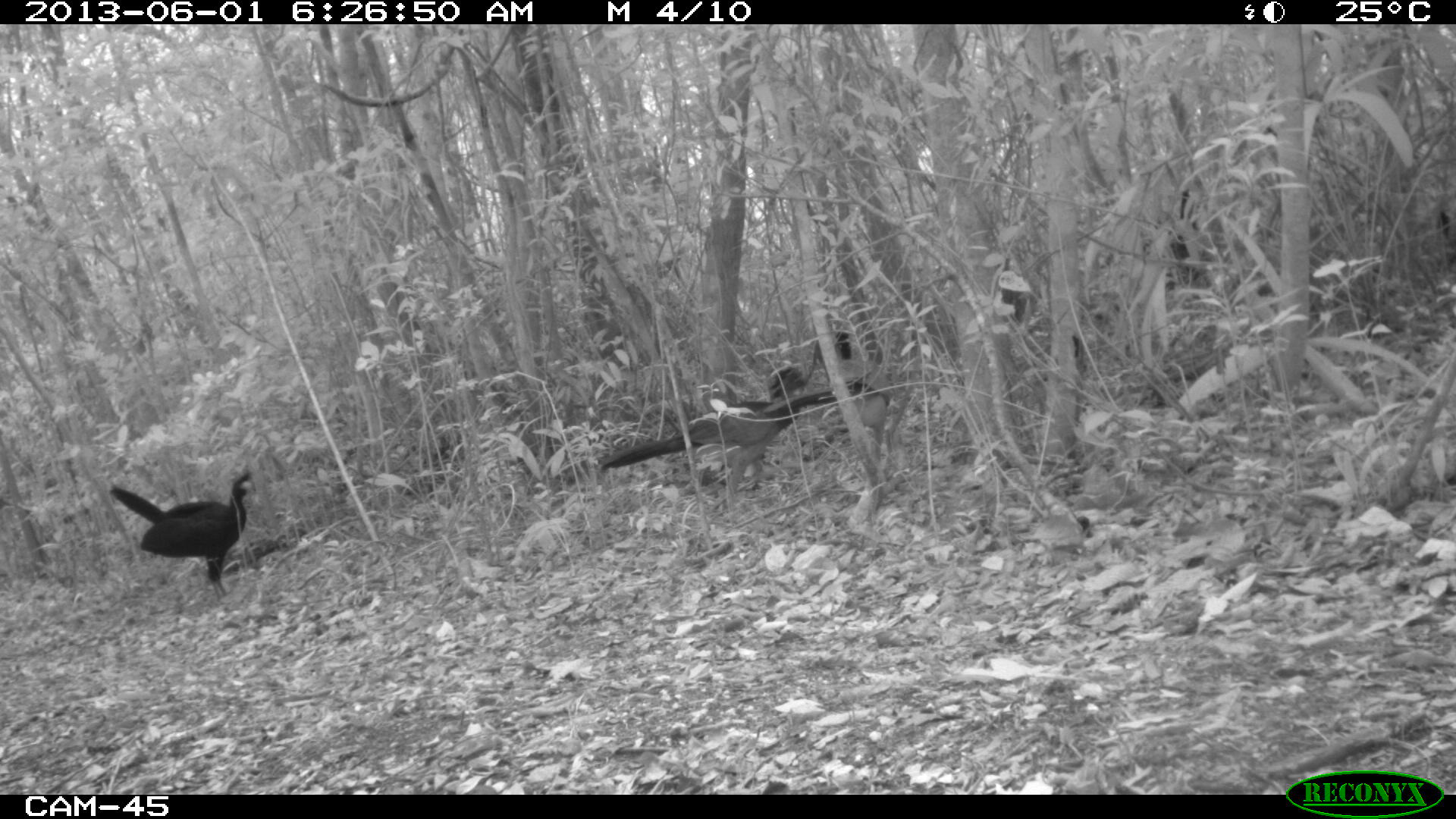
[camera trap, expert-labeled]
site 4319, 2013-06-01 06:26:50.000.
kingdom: Animalia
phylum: Chordata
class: Aves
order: Galliformes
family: Cracidae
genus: Crax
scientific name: Crax rubra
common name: great curassow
Crax rubra (great curassow), count 4.